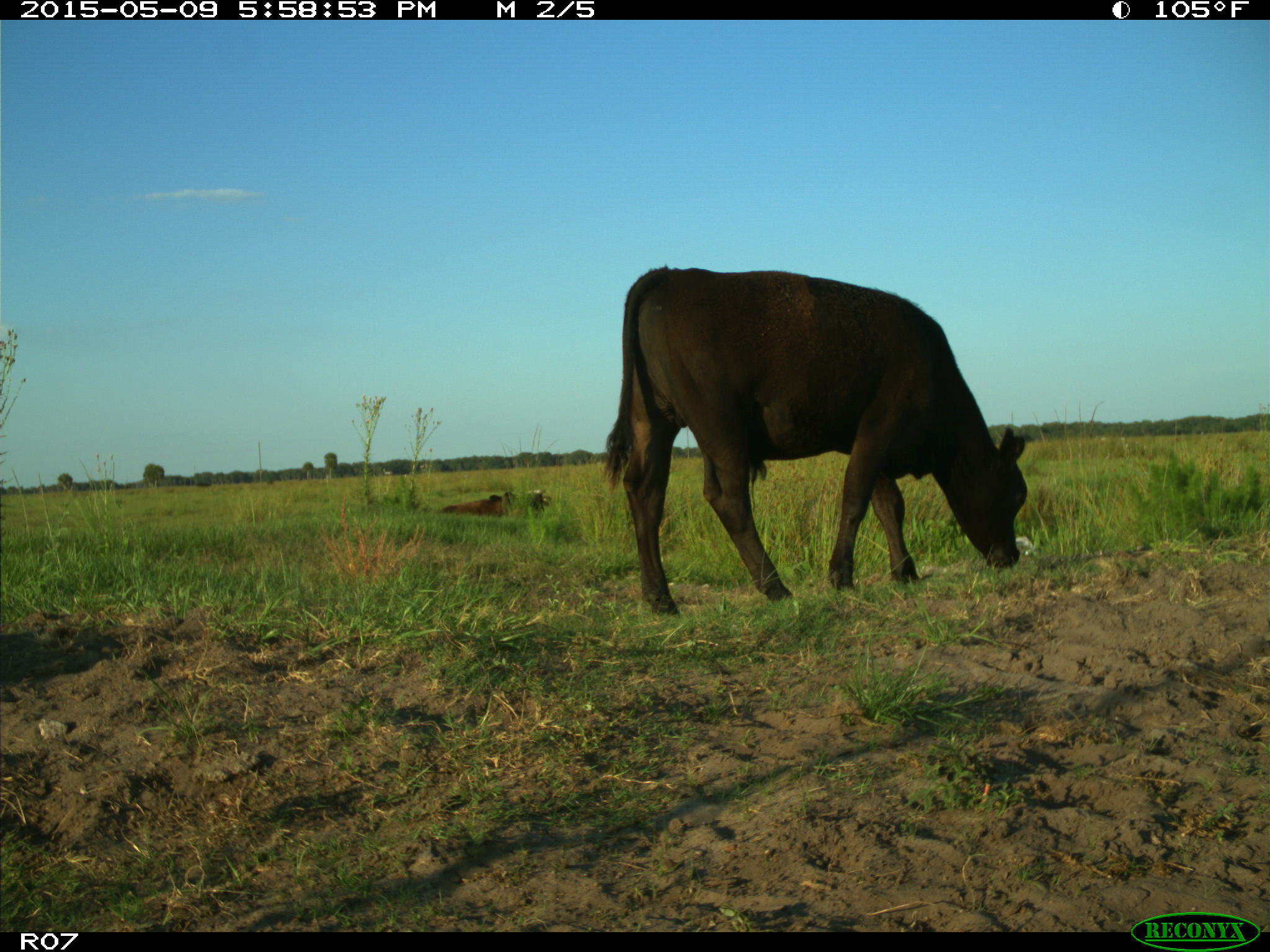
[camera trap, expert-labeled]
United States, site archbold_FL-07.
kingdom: Animalia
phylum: Chordata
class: Mammalia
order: Artiodactyla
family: Bovidae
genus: Bos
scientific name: Bos taurus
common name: domestic cow